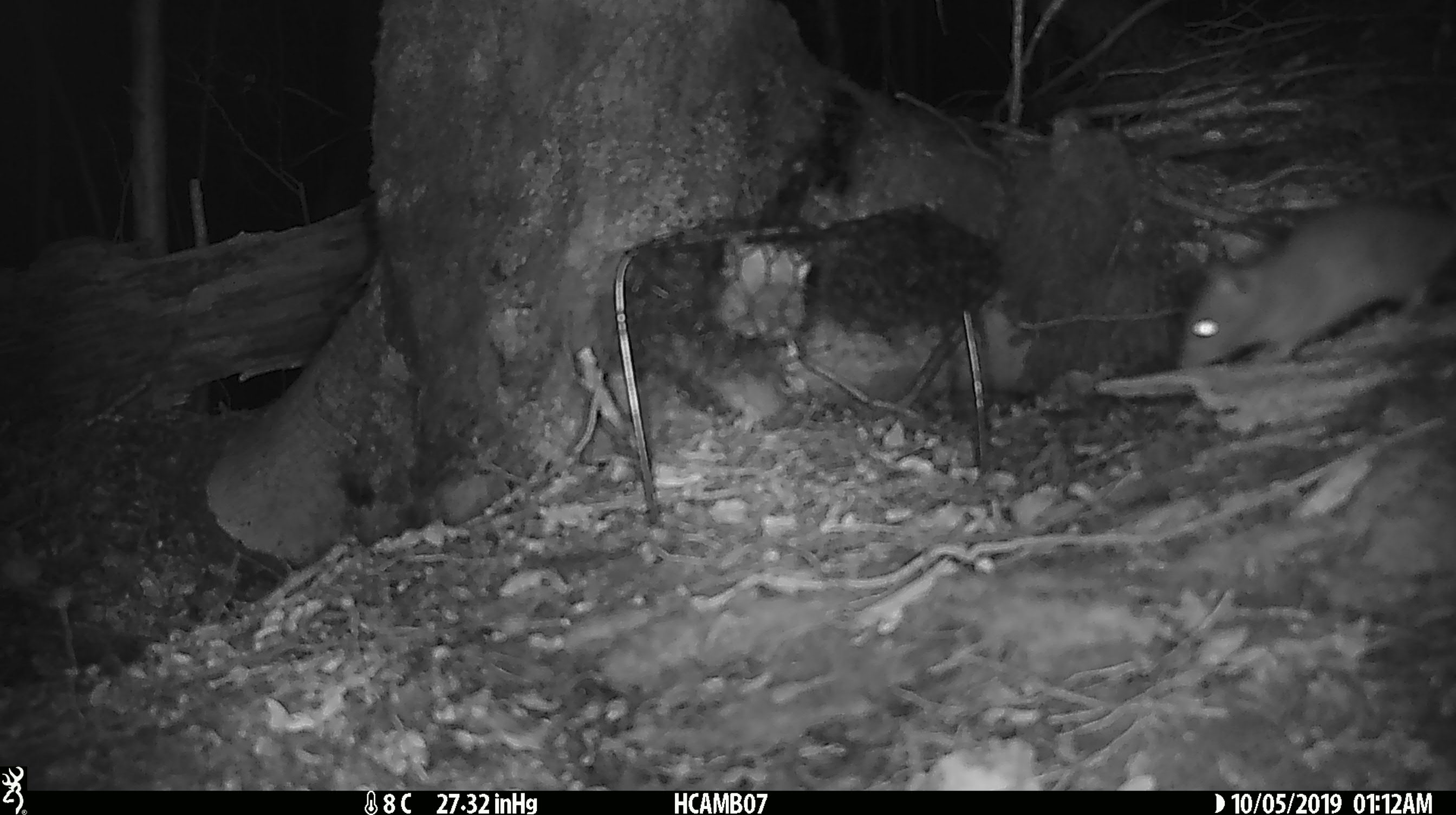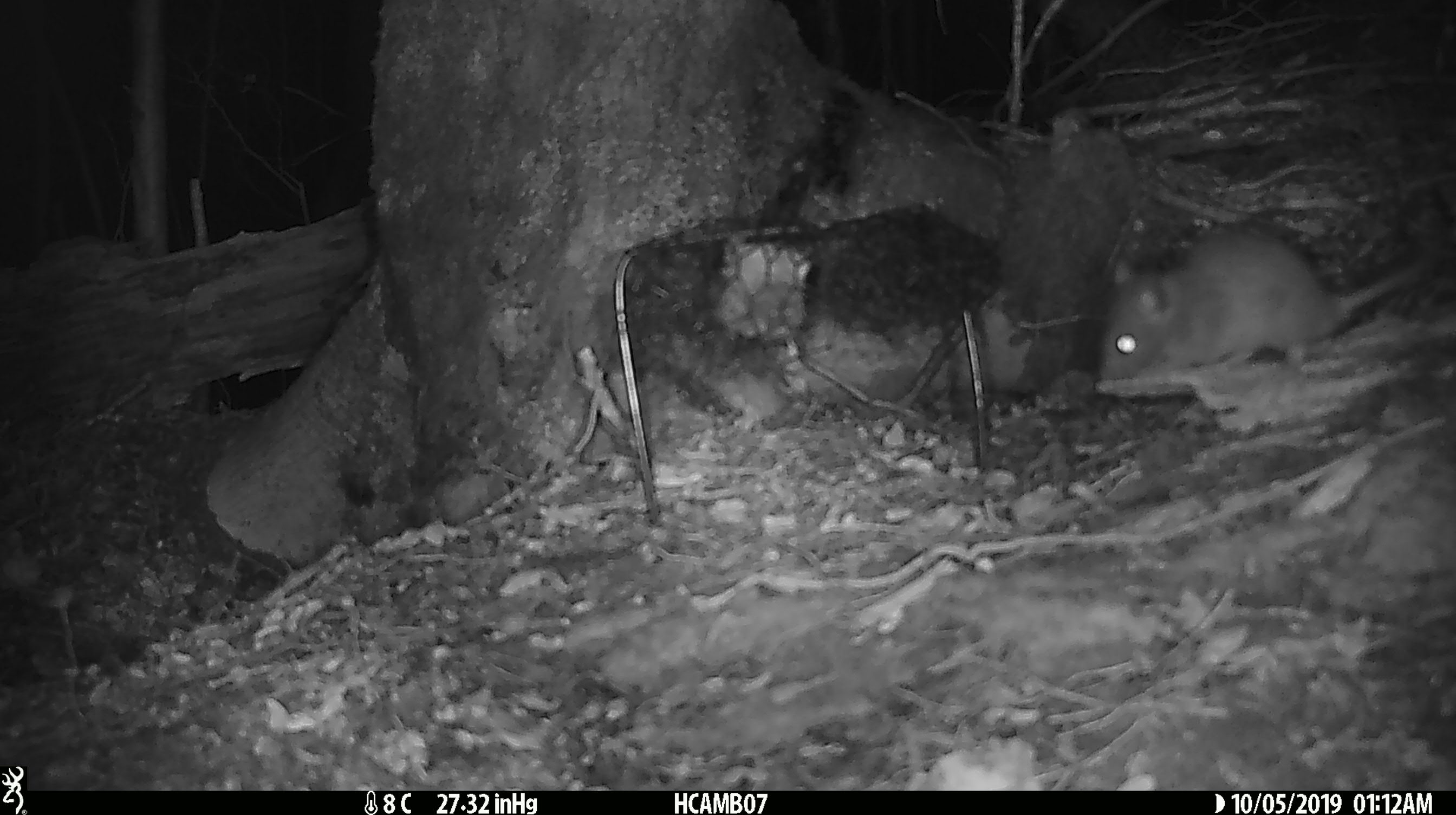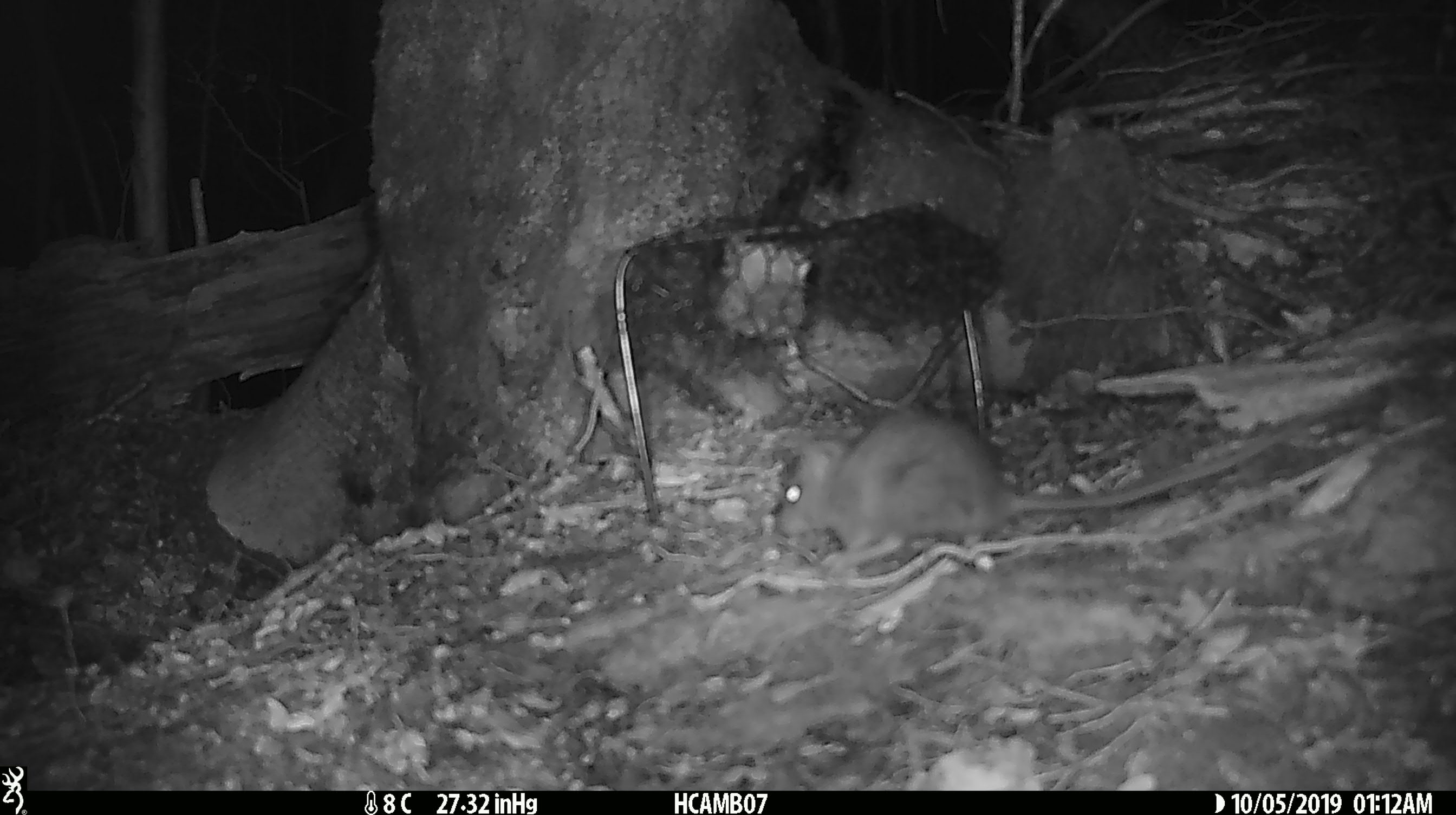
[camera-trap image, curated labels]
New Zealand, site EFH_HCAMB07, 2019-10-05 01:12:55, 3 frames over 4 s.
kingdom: Animalia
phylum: Chordata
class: Mammalia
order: Rodentia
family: Muridae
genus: Rattus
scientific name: Rattus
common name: rat